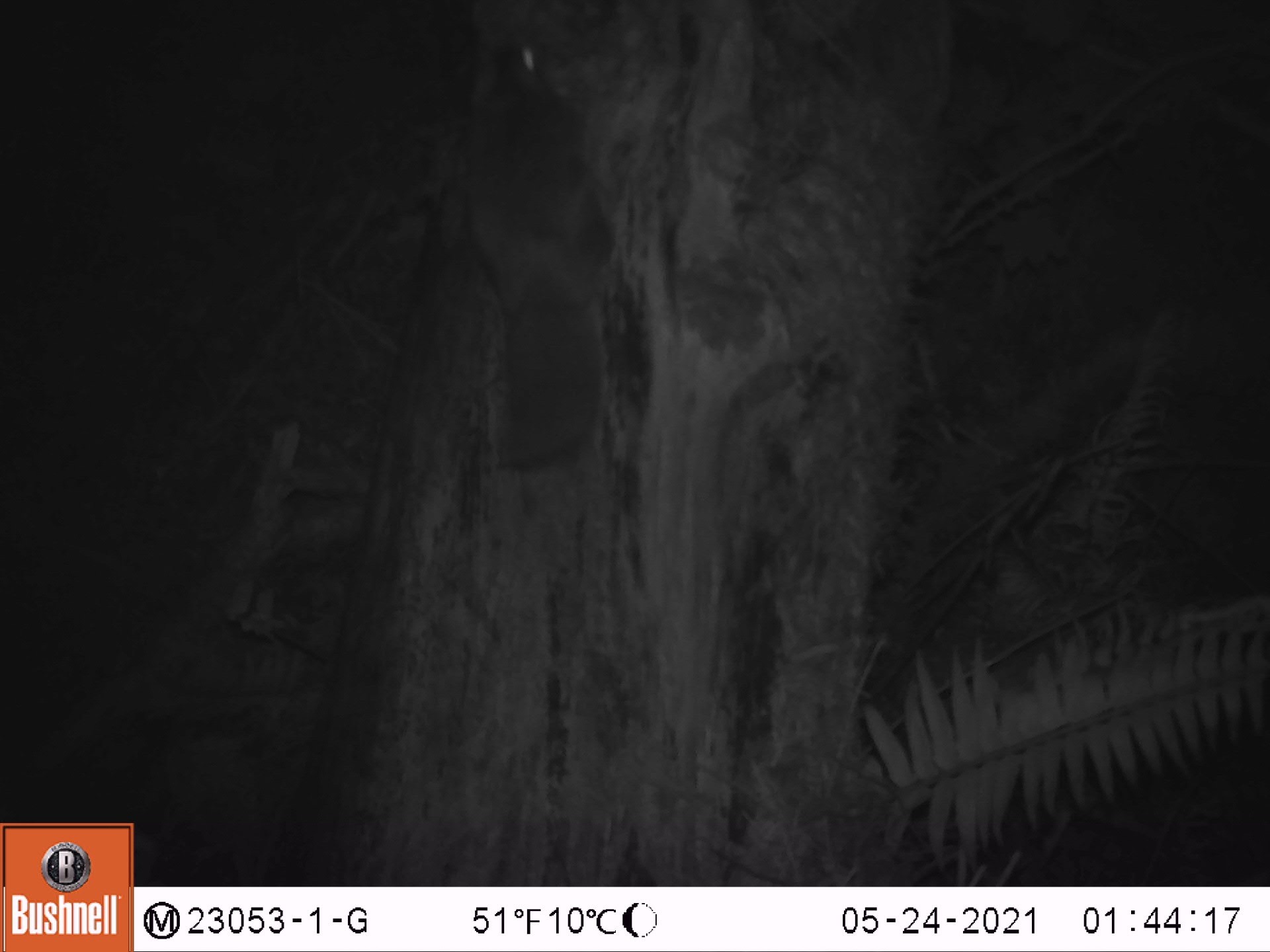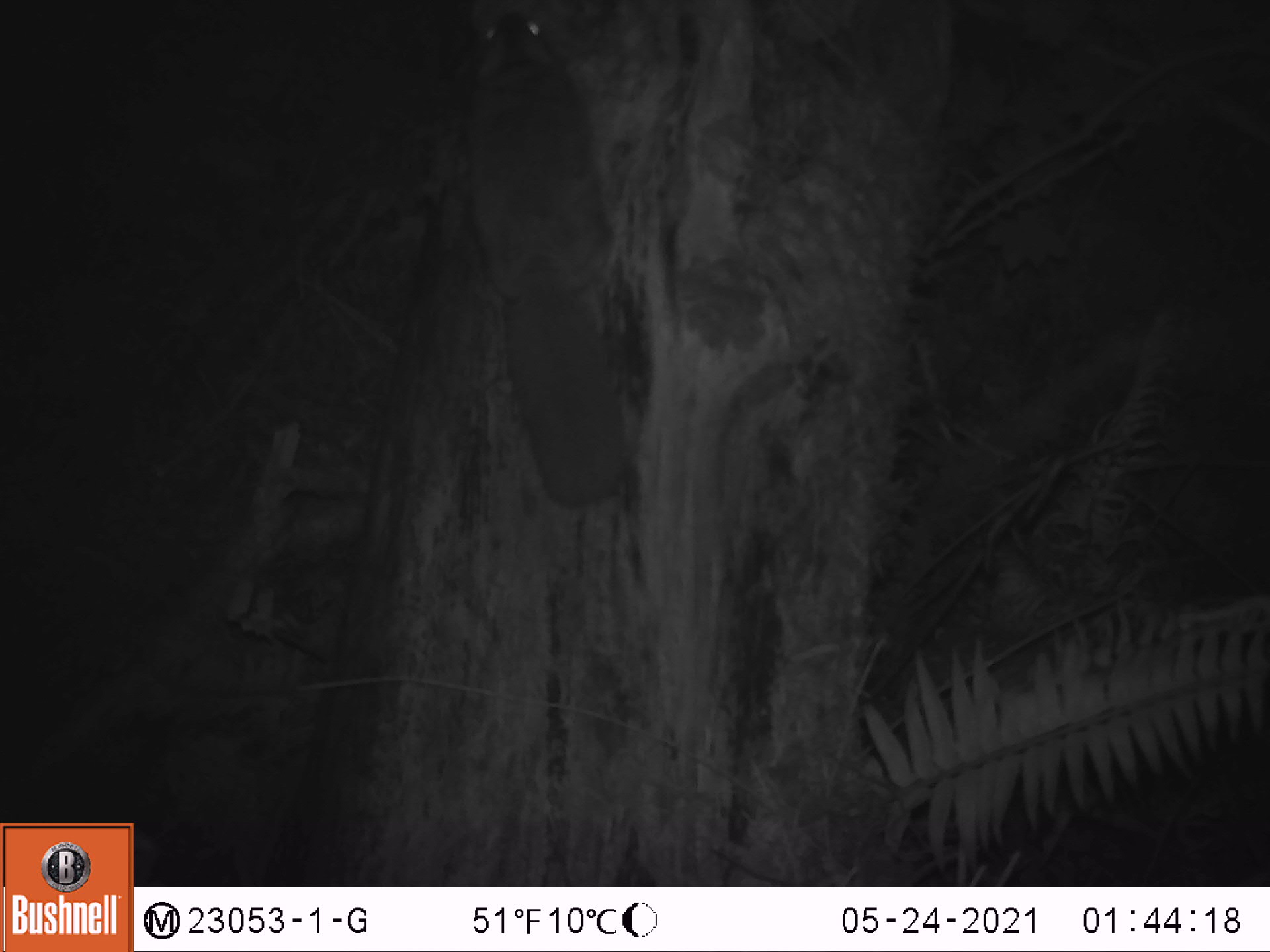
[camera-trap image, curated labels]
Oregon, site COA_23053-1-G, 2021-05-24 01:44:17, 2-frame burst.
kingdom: Animalia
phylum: Chordata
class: Mammalia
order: Rodentia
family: Sciuridae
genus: Glaucomys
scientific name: Glaucomys oregonensis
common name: humboldt's flying squirrel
Humboldt's flying squirrel (Glaucomys oregonensis).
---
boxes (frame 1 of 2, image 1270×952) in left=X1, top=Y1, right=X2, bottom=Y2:
humboldt's flying squirrel: left=455, top=29, right=623, bottom=486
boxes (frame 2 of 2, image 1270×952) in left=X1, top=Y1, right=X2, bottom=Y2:
humboldt's flying squirrel: left=458, top=4, right=641, bottom=517